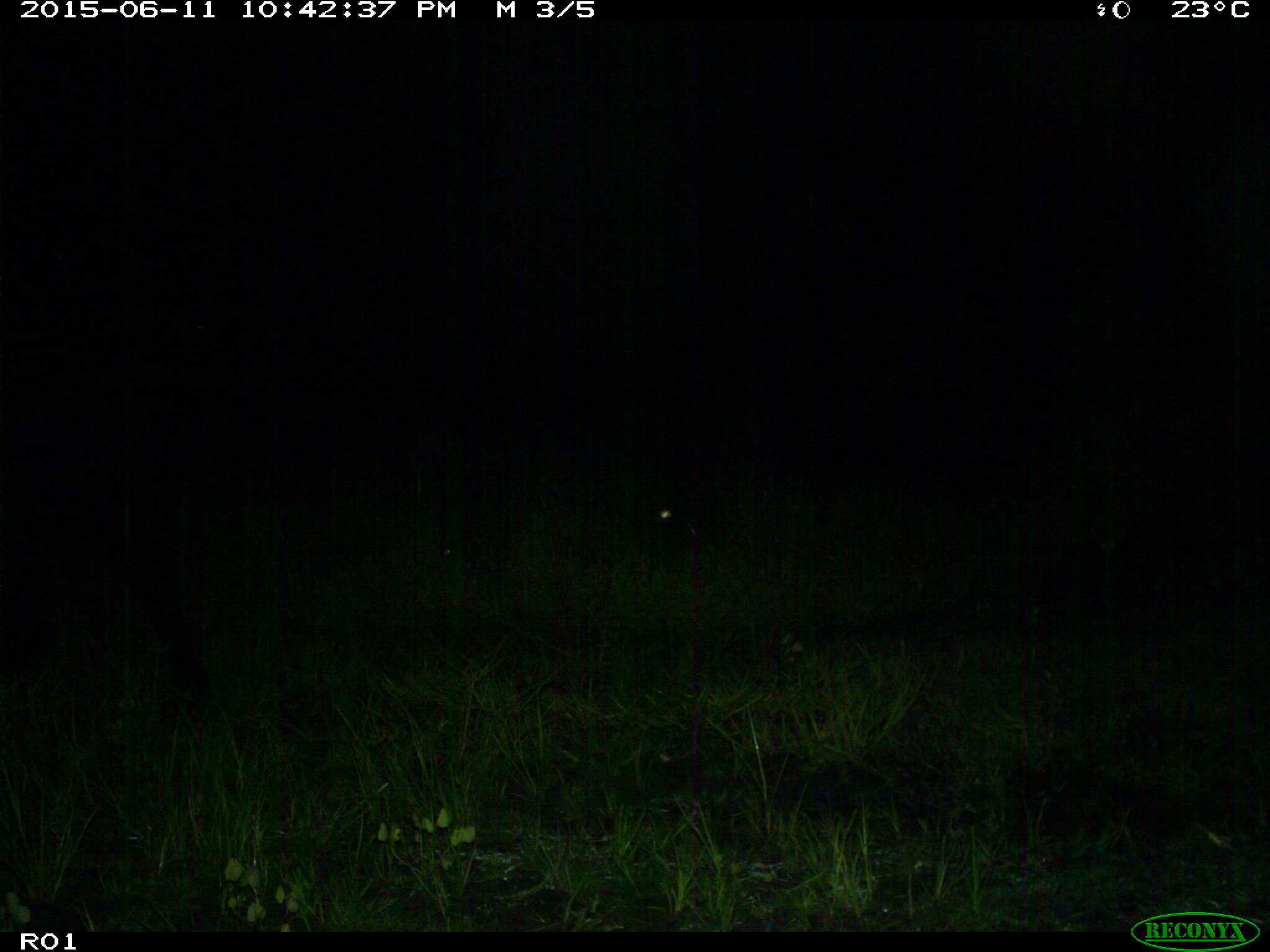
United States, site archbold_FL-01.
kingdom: Animalia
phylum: Chordata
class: Mammalia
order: Artiodactyla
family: Bovidae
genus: Bos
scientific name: Bos taurus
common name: domestic cow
Bos taurus (domestic cow).